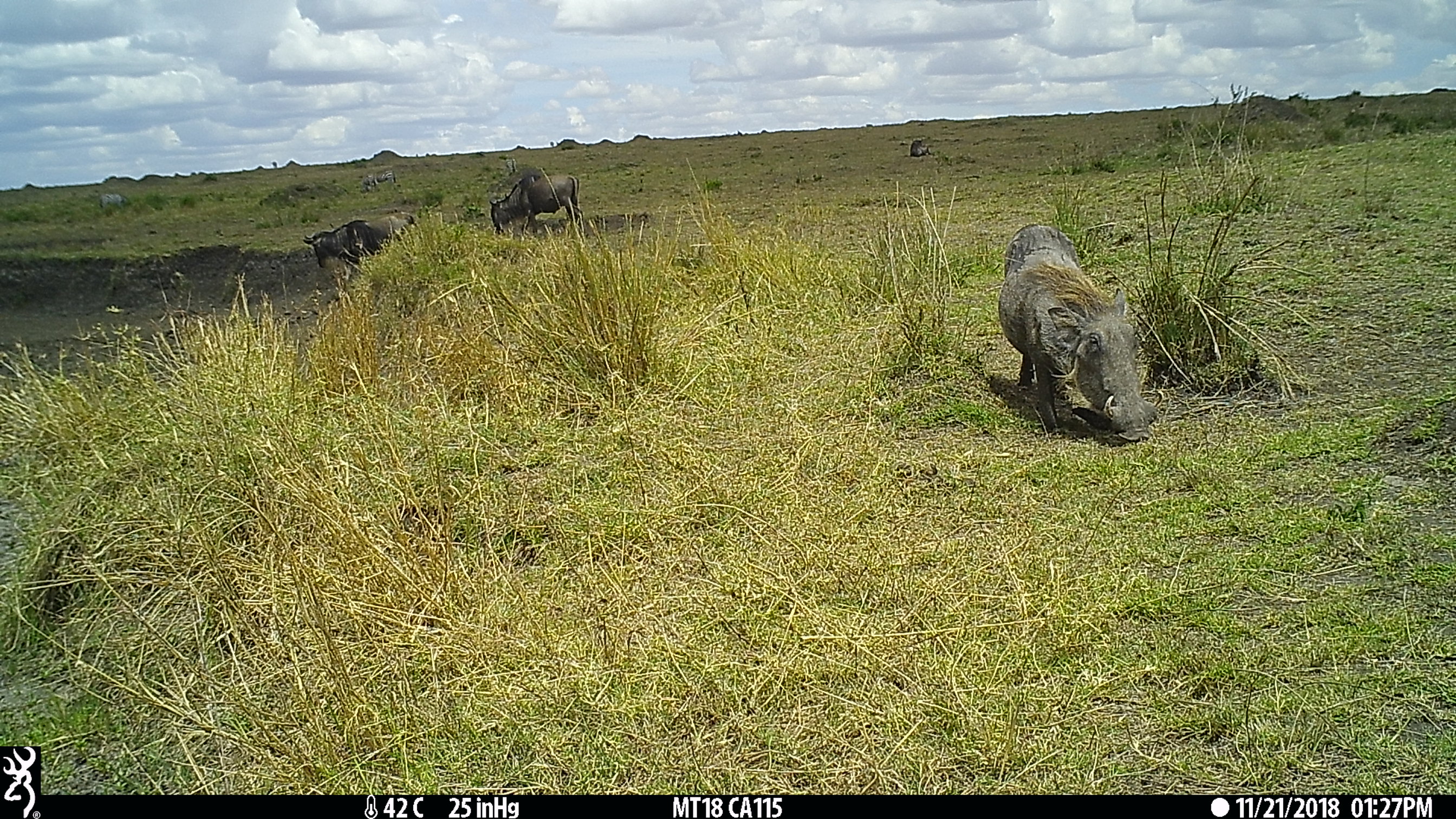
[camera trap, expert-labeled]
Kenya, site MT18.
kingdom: Animalia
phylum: Chordata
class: Mammalia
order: Artiodactyla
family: Bovidae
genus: Connochaetes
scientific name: Connochaetes taurinus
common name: blue wildebeest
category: wildebeest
Wildebeest (blue wildebeest) (Connochaetes taurinus).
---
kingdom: Animalia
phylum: Chordata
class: Mammalia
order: Artiodactyla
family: Suidae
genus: Phacochoerus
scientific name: Phacochoerus africanus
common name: common warthog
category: warthog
Warthog (common warthog) (Phacochoerus africanus).